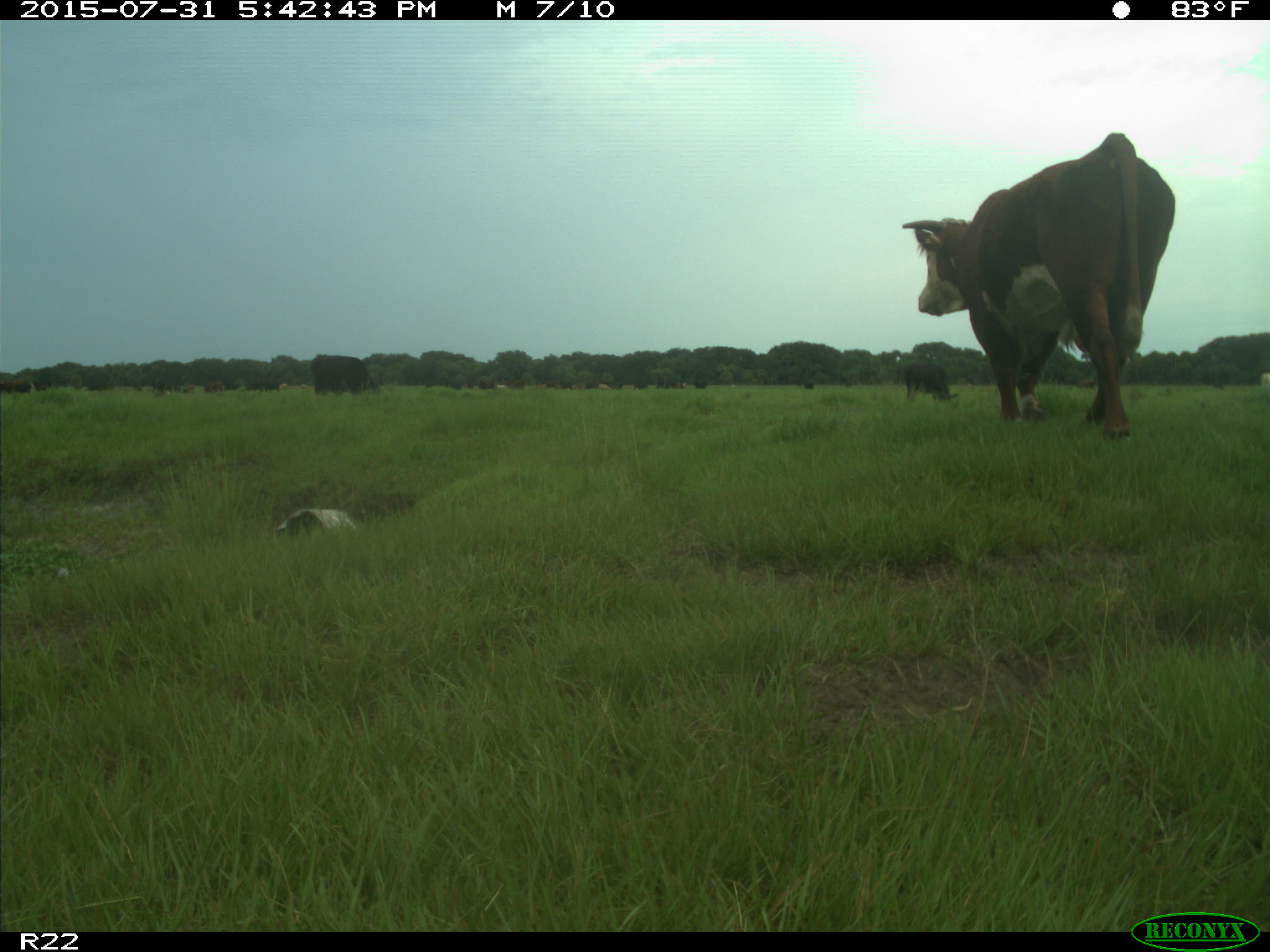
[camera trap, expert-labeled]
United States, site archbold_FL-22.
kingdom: Animalia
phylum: Chordata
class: Mammalia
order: Artiodactyla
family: Bovidae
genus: Bos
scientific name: Bos taurus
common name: domestic cow